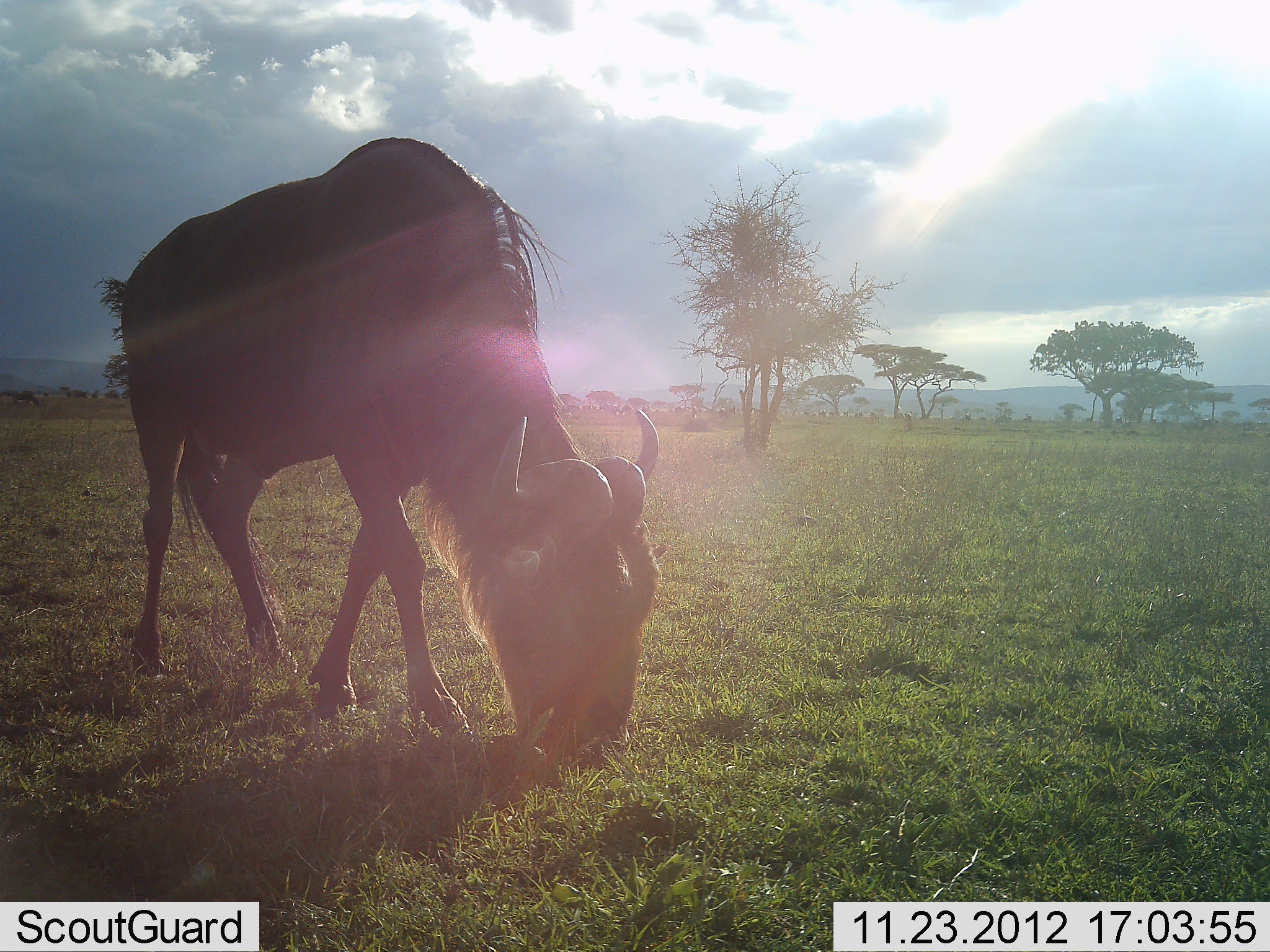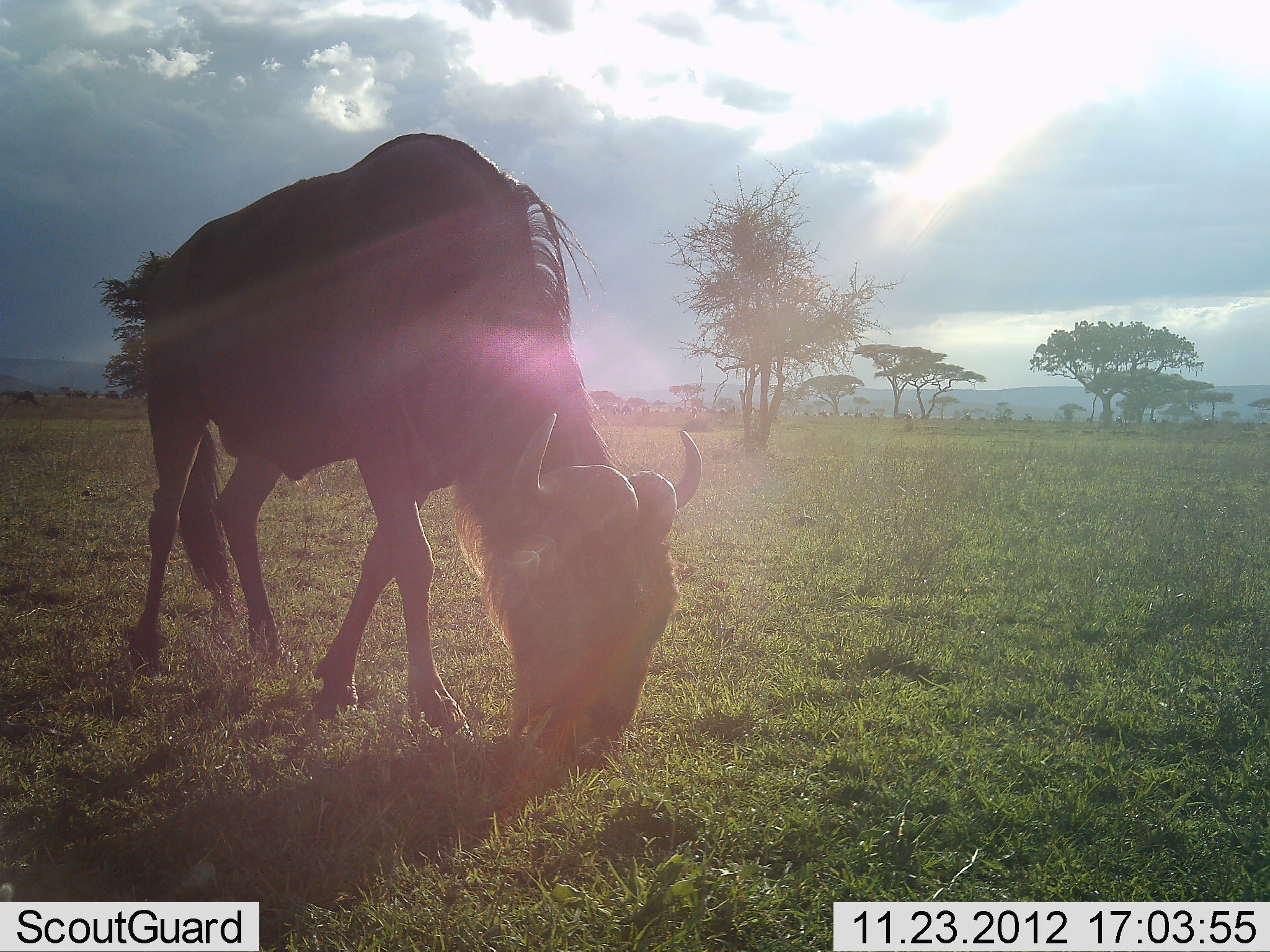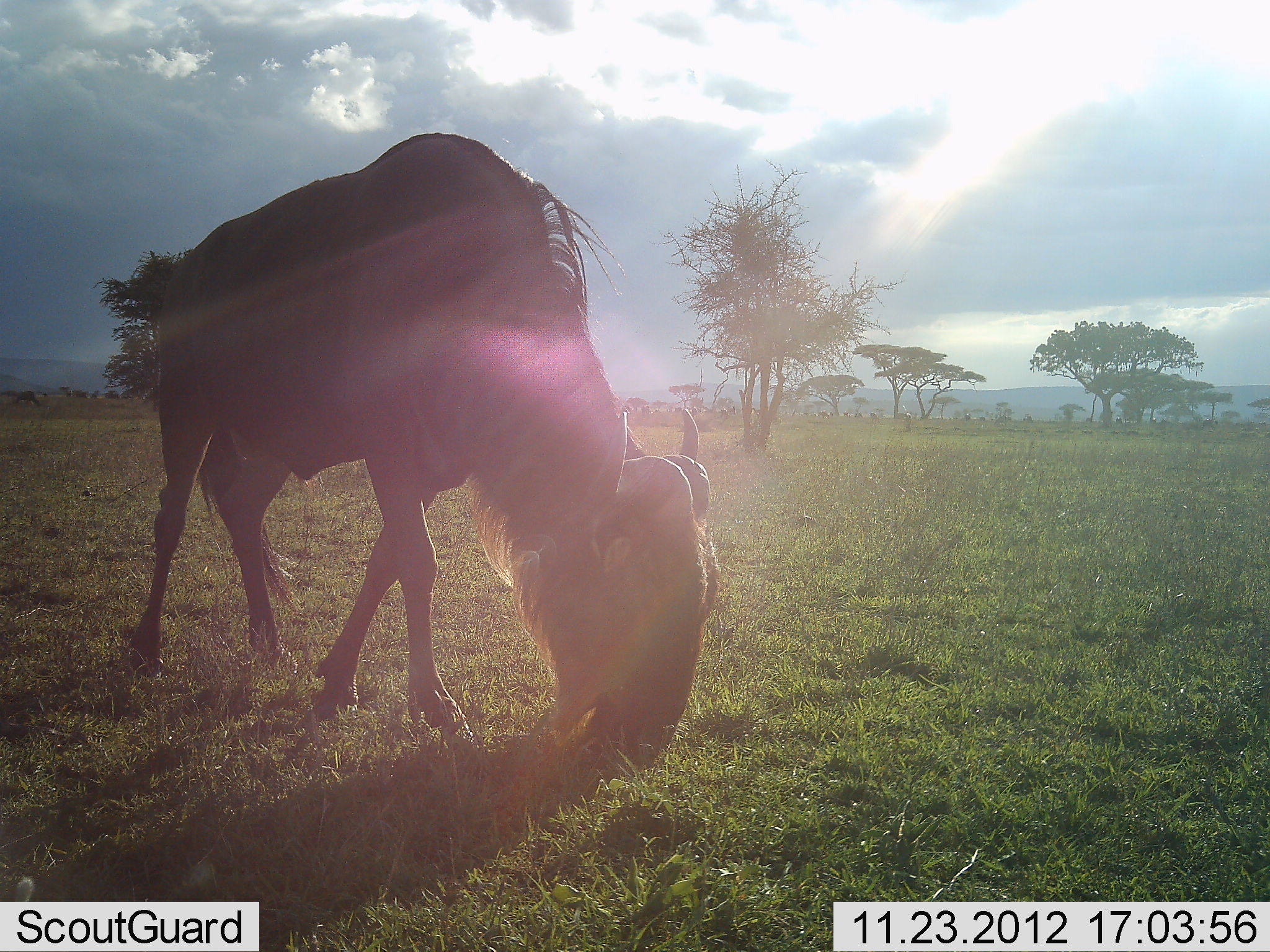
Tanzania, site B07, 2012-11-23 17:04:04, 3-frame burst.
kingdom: Animalia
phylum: Chordata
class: Mammalia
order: Artiodactyla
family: Bovidae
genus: Connochaetes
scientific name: Connochaetes taurinus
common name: blue wildebeest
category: wildebeest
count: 1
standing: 0%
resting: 0%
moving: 0%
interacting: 0%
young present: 0%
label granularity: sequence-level